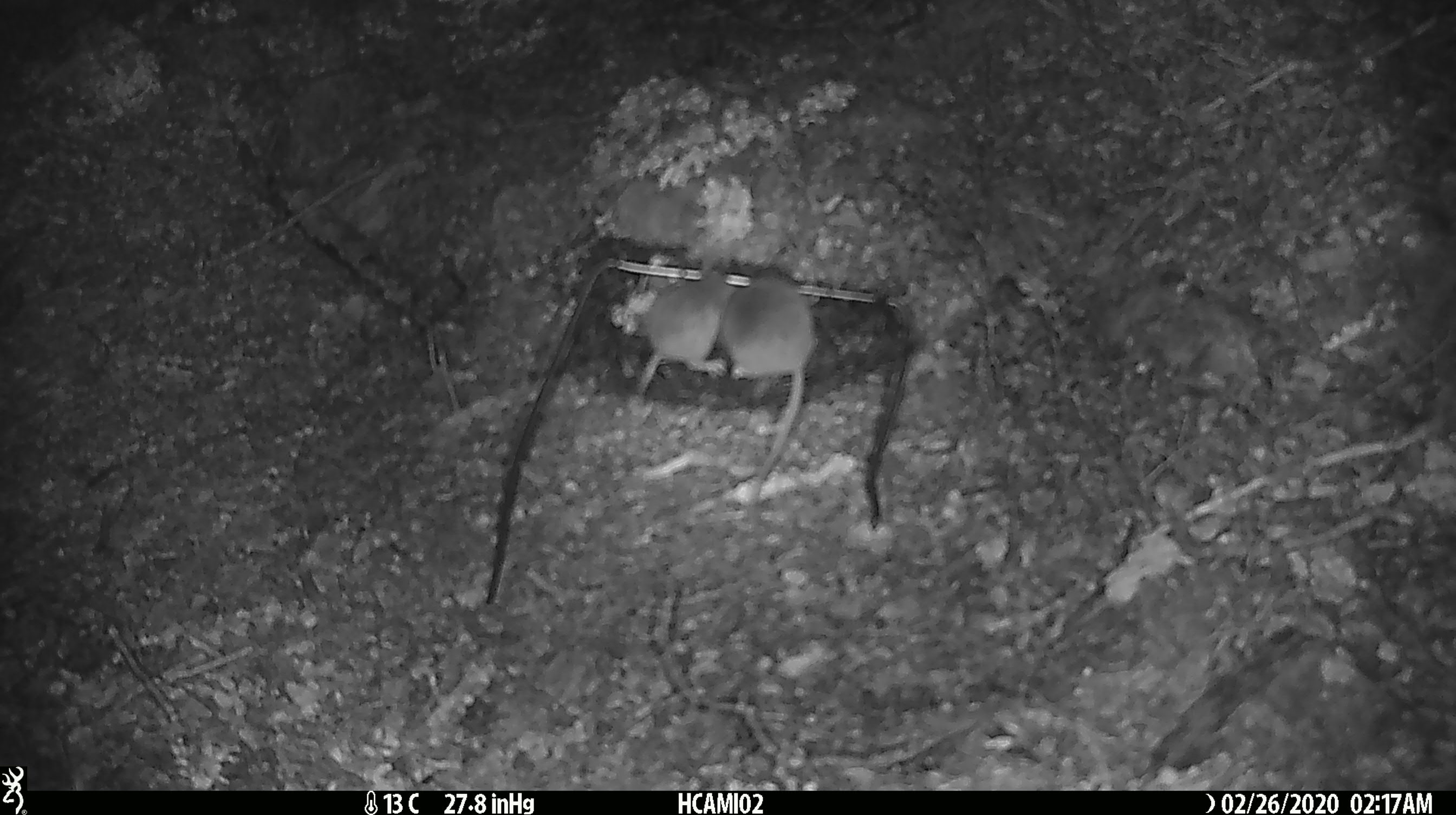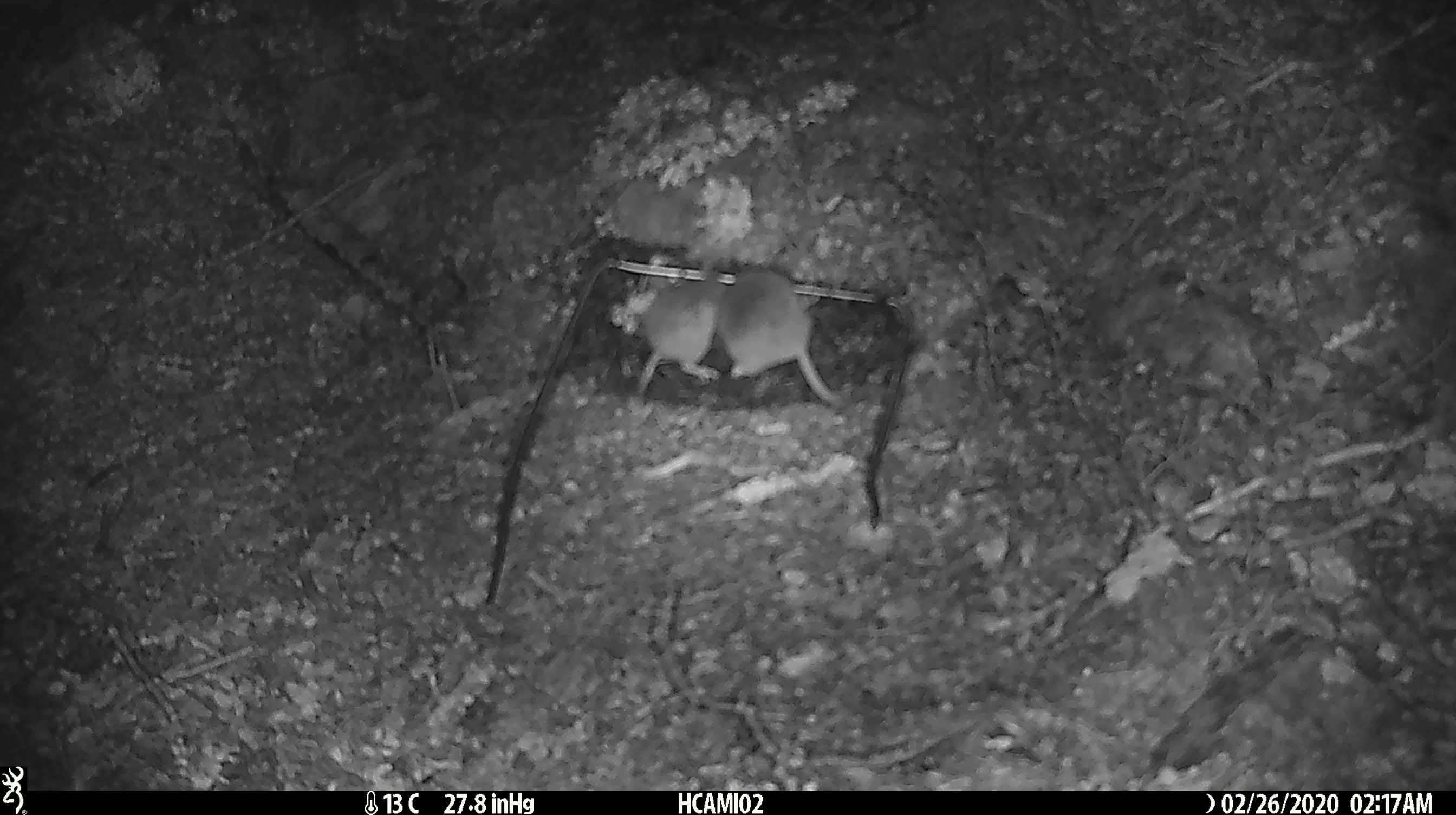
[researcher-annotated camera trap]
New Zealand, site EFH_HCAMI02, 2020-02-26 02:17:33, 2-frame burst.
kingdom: Animalia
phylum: Chordata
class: Mammalia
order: Rodentia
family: Muridae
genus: Mus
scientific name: Mus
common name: mouse